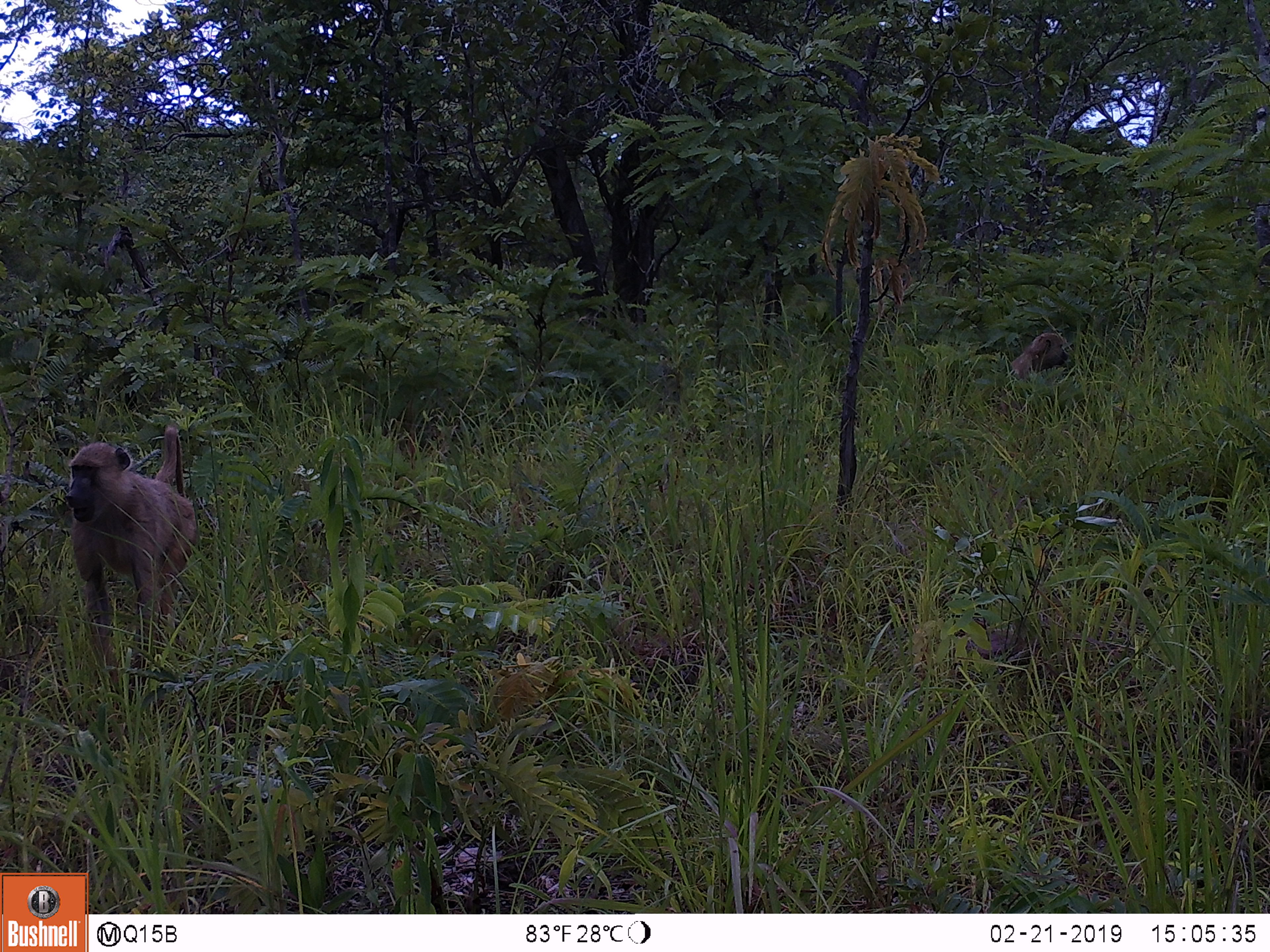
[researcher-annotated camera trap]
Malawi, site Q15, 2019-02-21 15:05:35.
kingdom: Animalia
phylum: Chordata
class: Mammalia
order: Primates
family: Cercopithecidae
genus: Papio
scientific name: Papio cynocephalus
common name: yellow baboon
Yellow baboon (Papio cynocephalus), count 1.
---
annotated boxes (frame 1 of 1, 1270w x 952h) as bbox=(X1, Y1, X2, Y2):
yellow baboon: bbox=(59, 420, 216, 677)